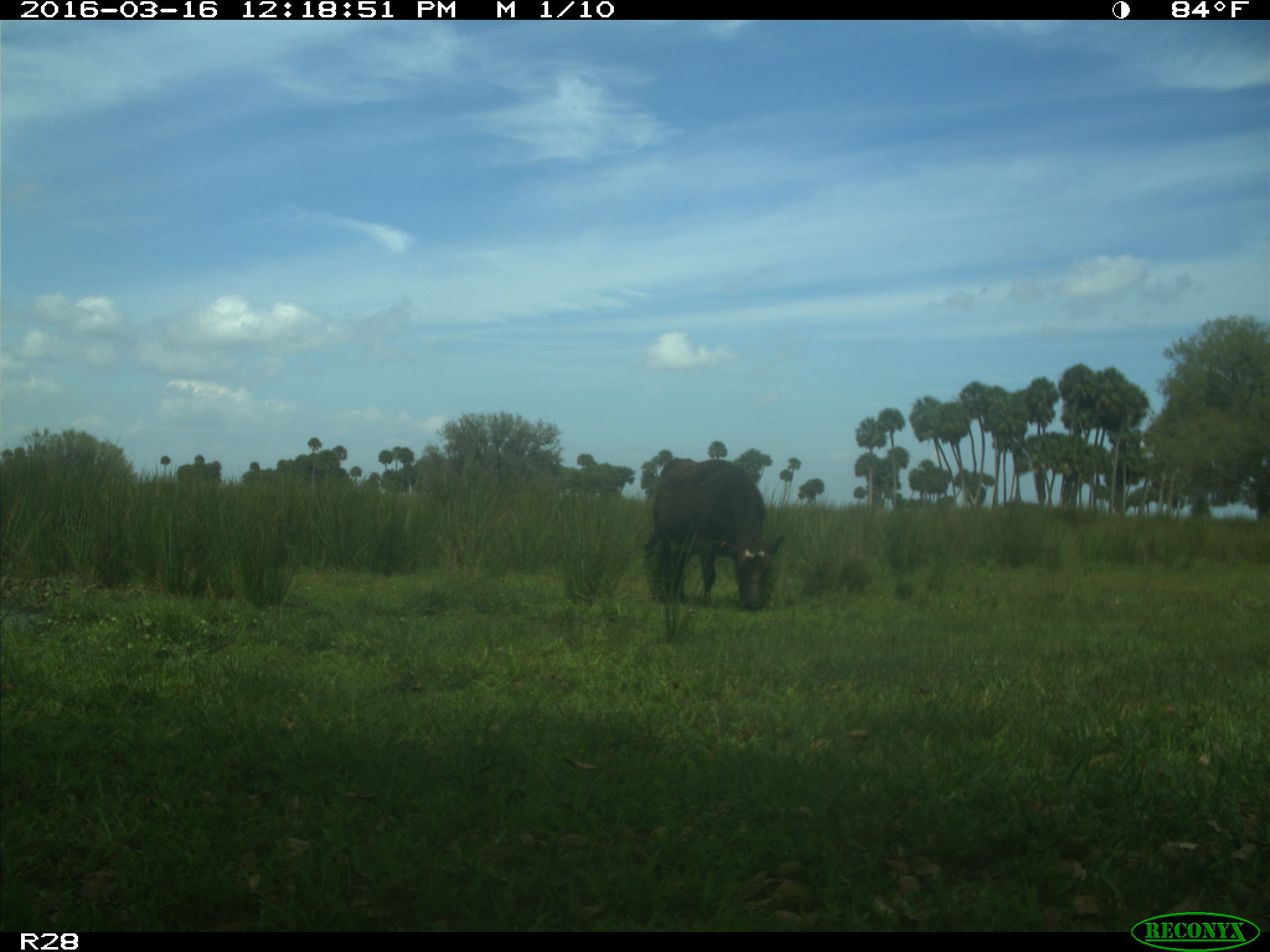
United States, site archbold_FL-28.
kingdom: Animalia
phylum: Chordata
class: Mammalia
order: Artiodactyla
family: Bovidae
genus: Bos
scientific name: Bos taurus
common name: domestic cow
Bos taurus (domestic cow).